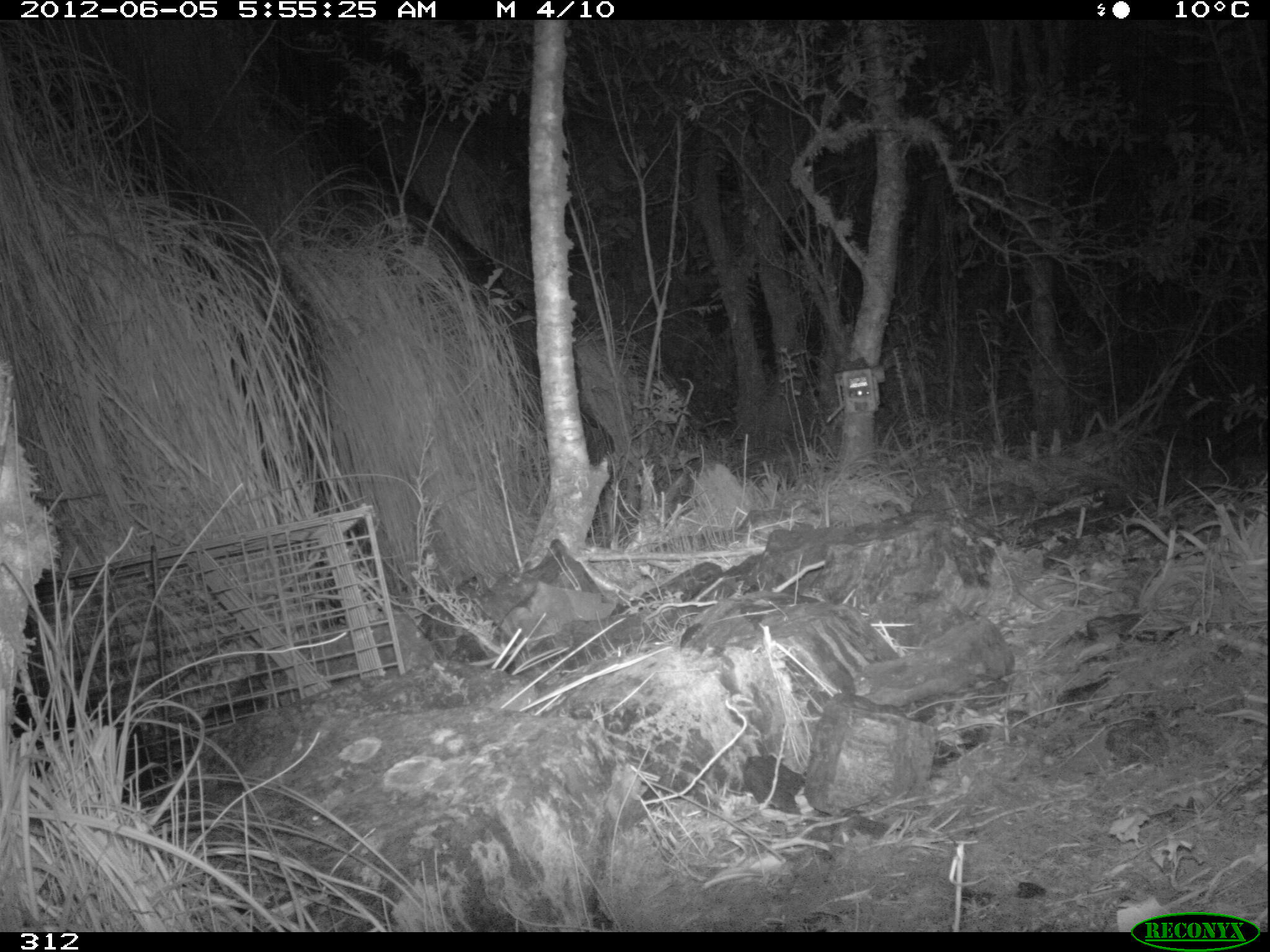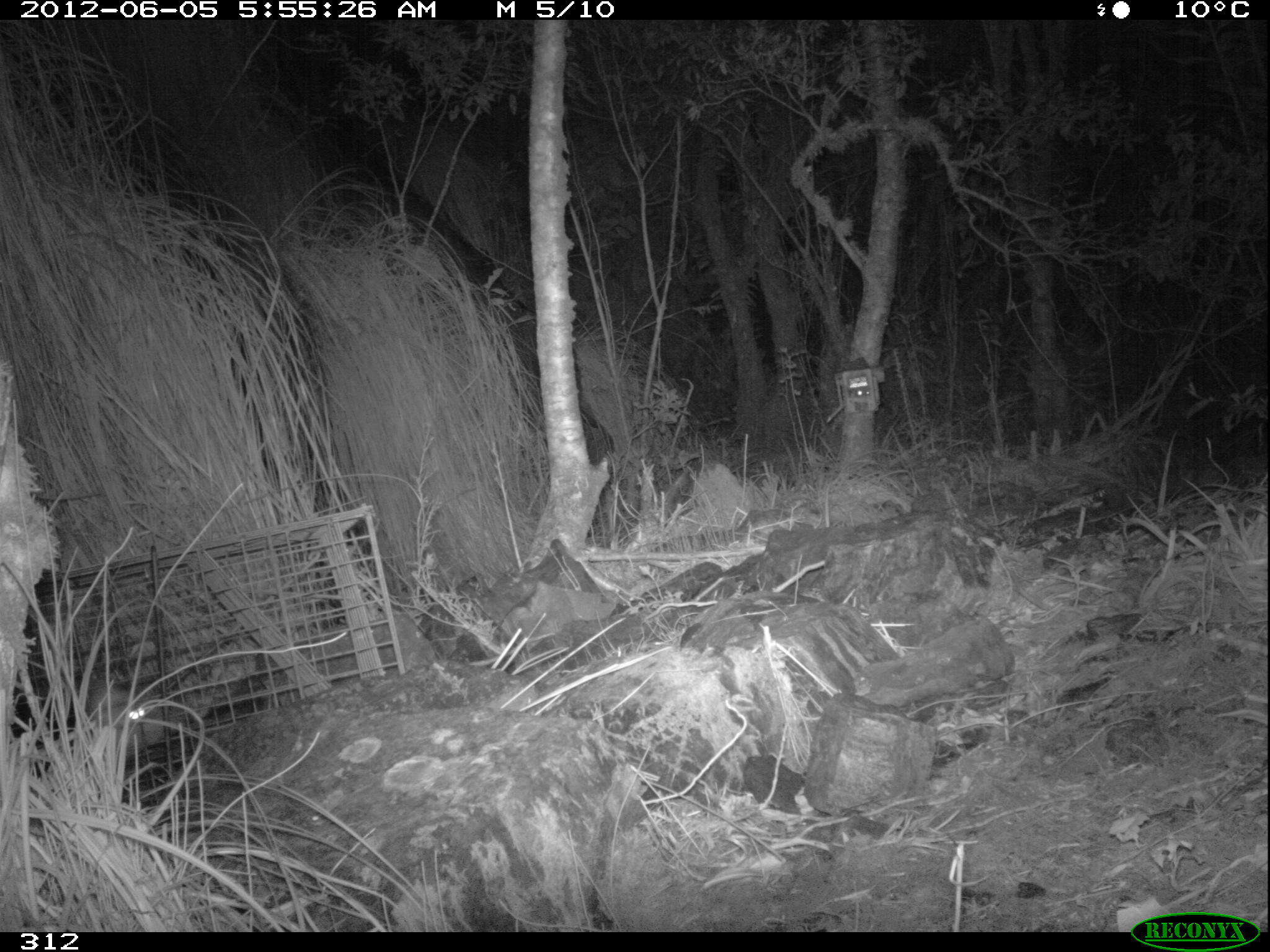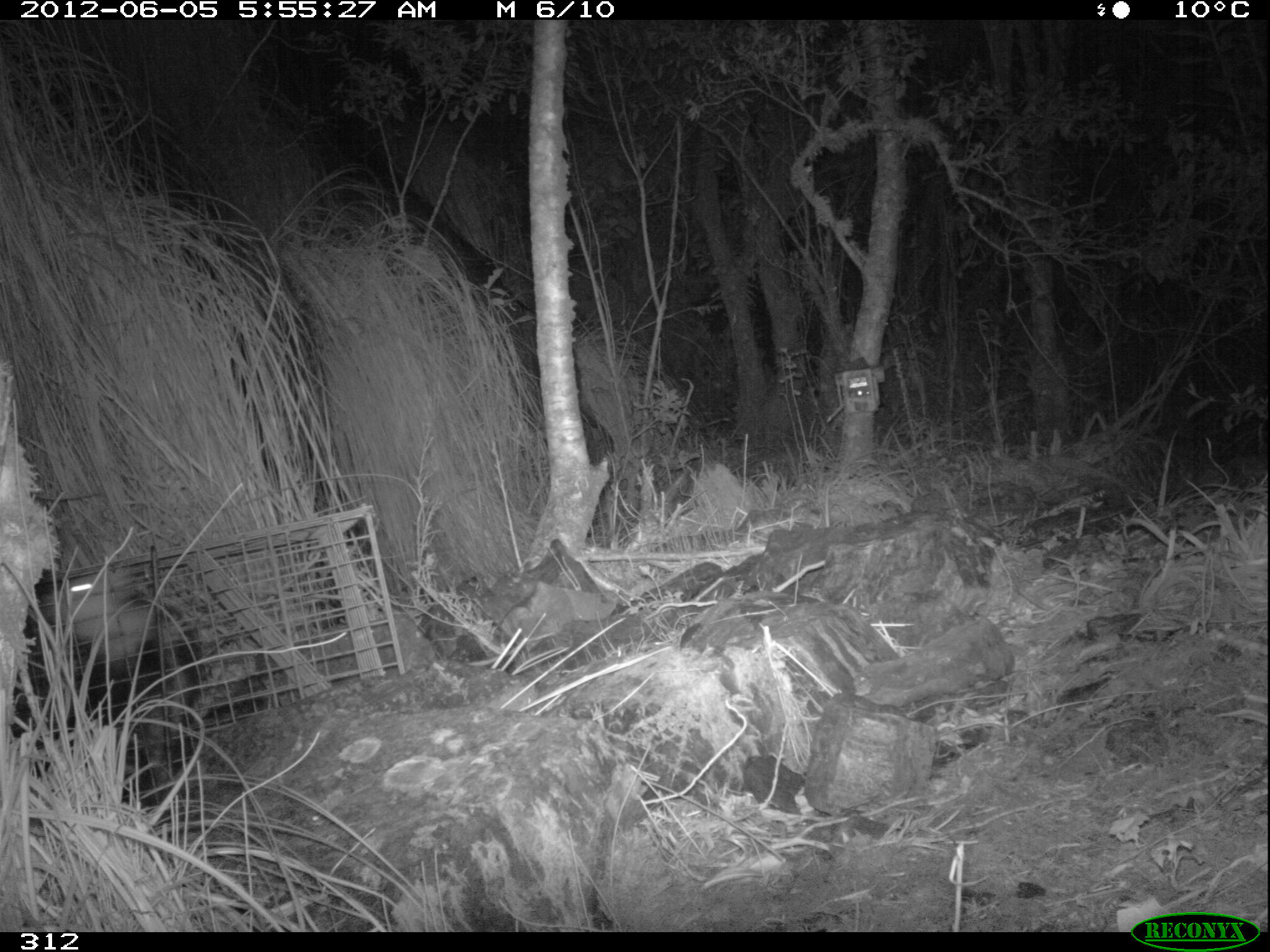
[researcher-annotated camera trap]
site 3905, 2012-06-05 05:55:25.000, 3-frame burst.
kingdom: Animalia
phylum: Chordata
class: Mammalia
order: Didelphimorphia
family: Didelphidae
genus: Didelphis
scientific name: Didelphis pernigra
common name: andean white-eared opossum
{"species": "Didelphis pernigra (andean white-eared opossum)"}